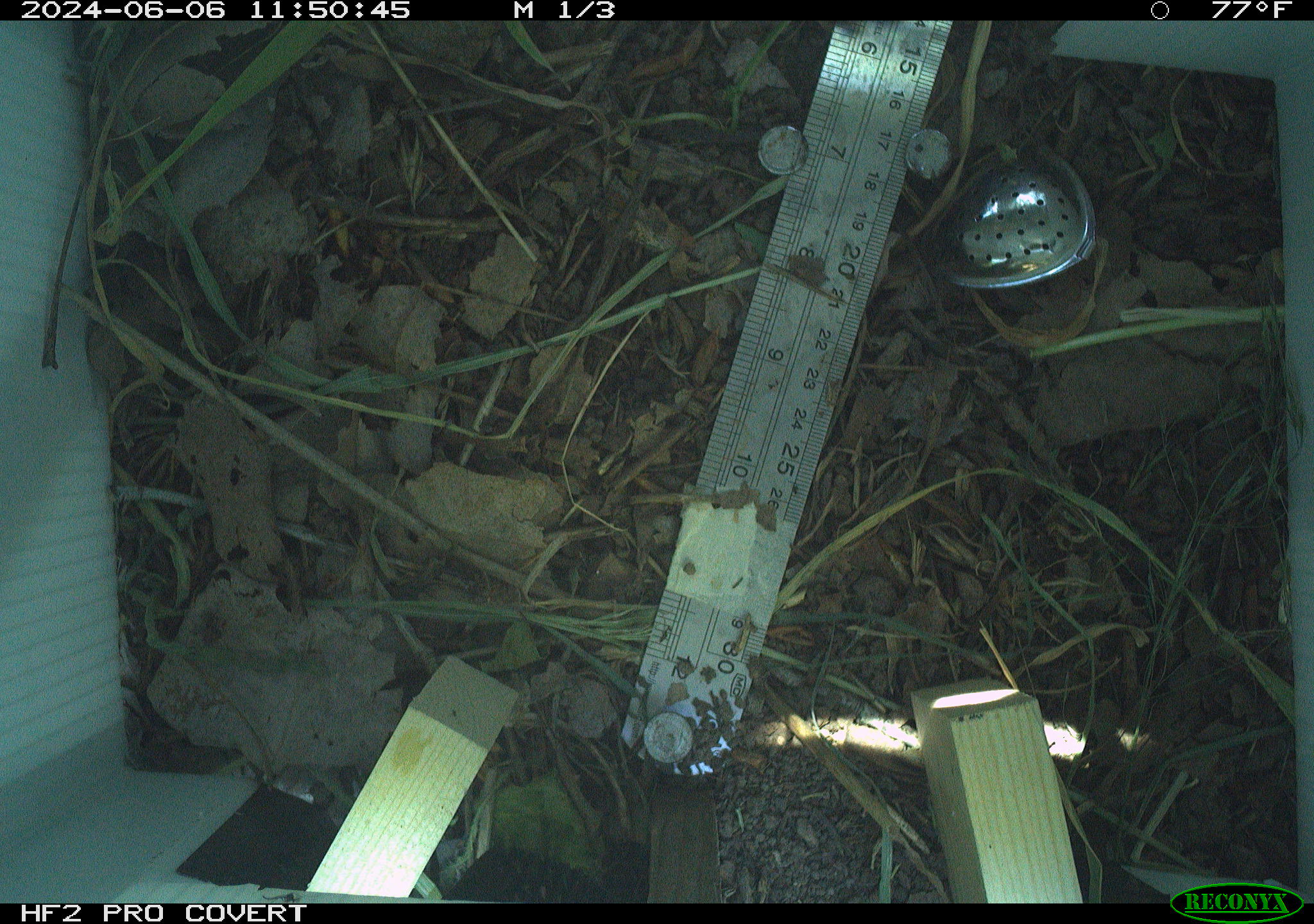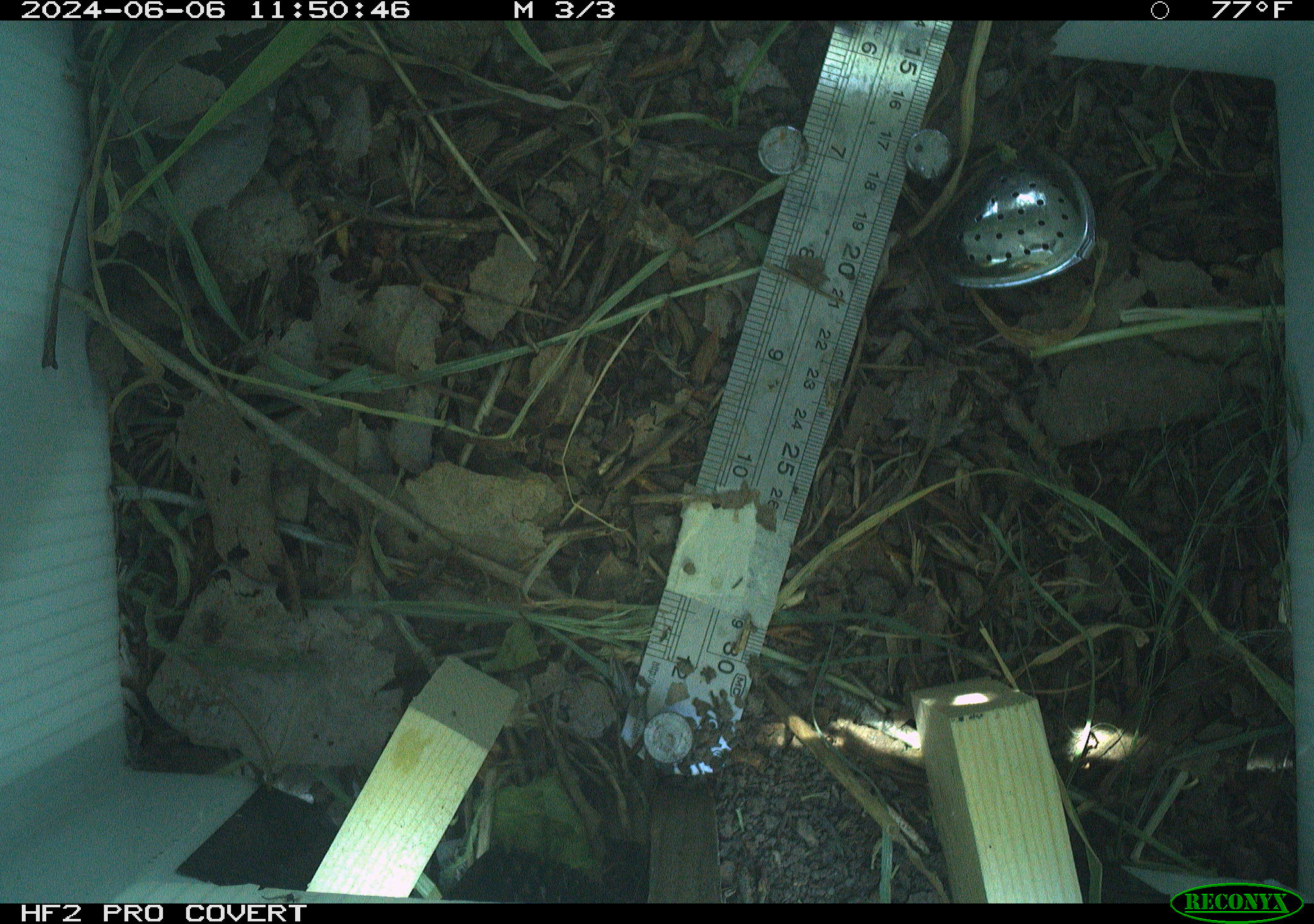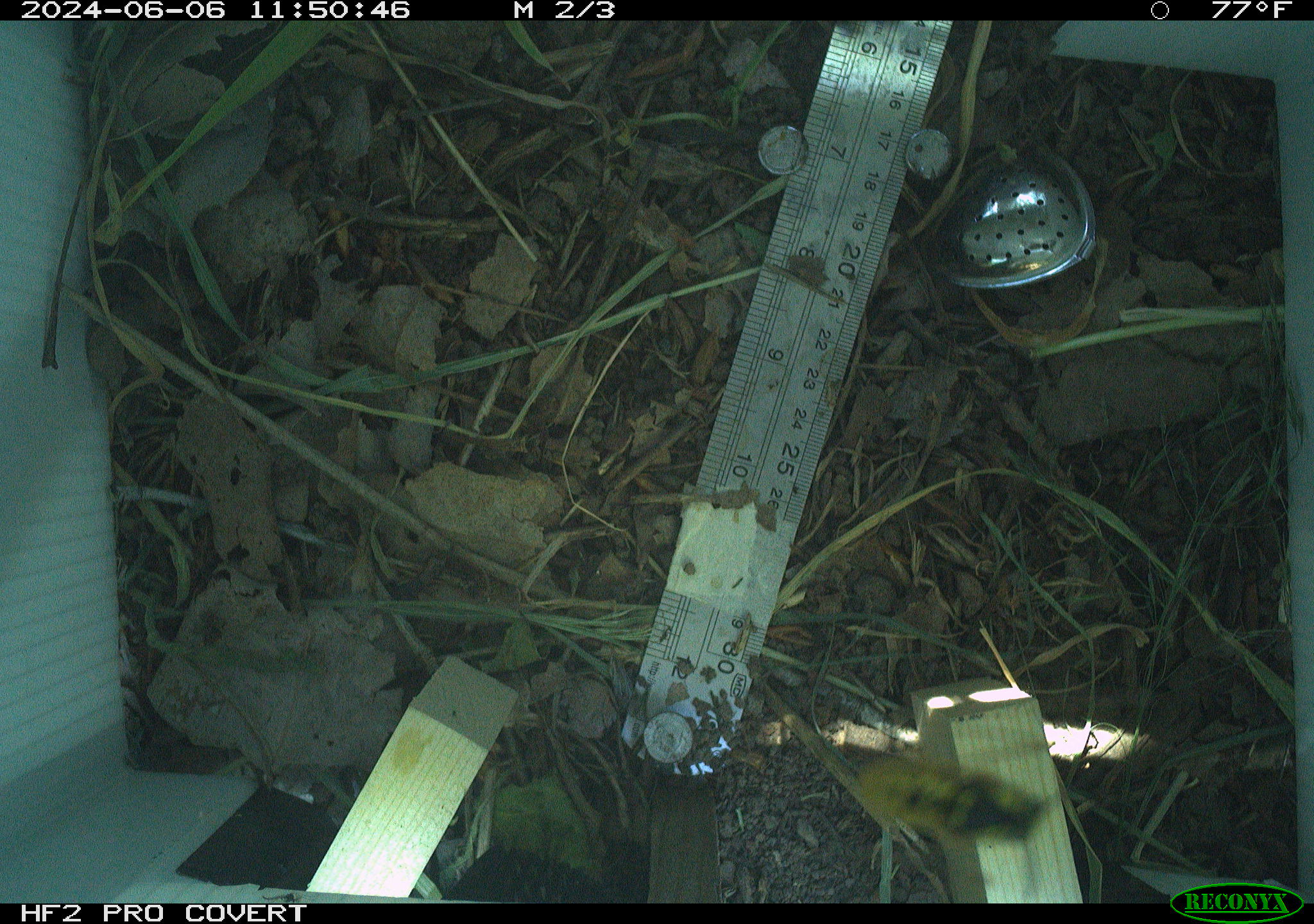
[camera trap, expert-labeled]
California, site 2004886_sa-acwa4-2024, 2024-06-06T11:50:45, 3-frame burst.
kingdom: Animalia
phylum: Arthropoda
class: Insecta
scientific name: Insecta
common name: insect